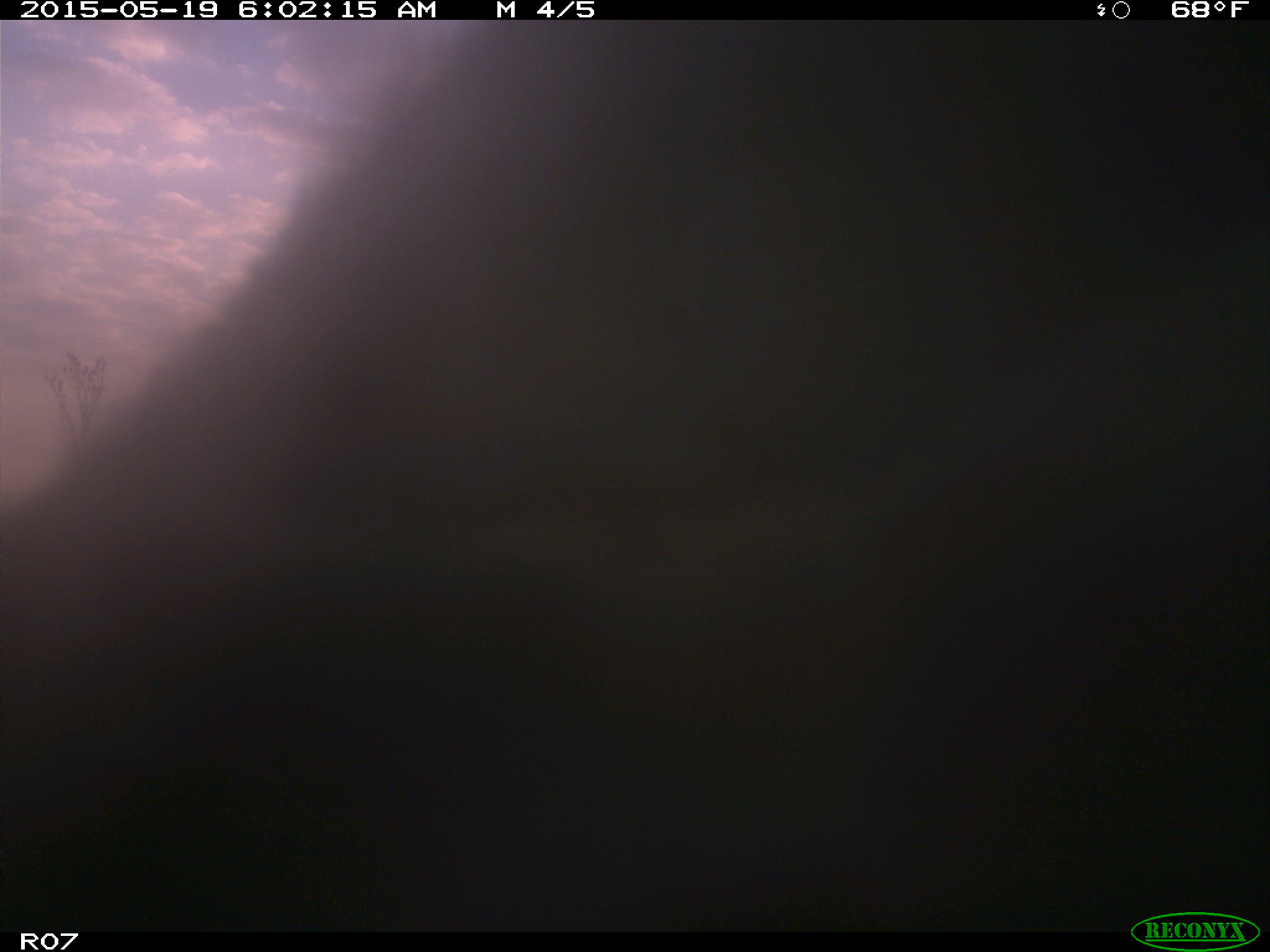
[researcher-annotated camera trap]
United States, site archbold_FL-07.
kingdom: Animalia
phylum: Chordata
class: Mammalia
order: Artiodactyla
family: Bovidae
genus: Bos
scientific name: Bos taurus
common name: domestic cow